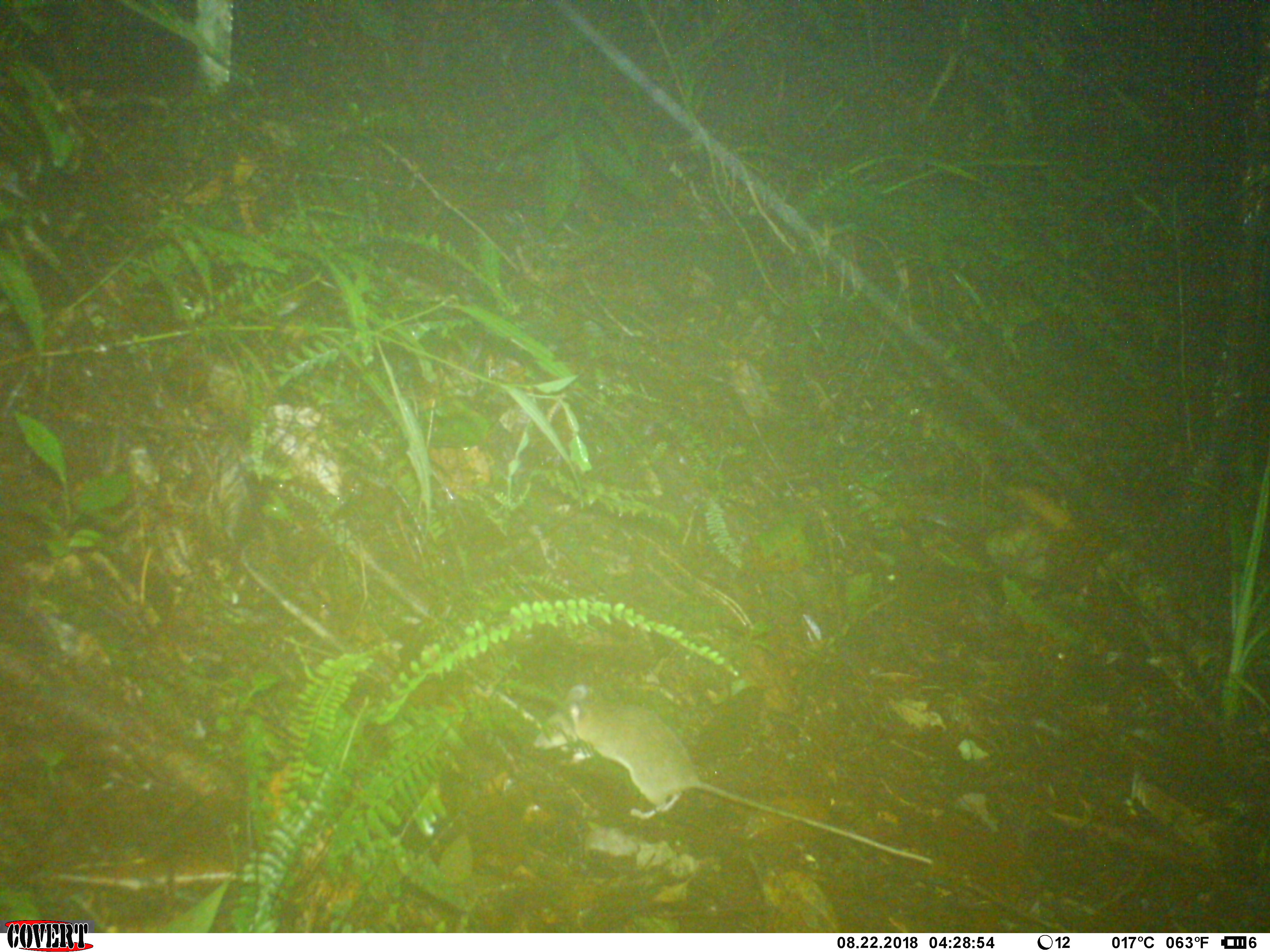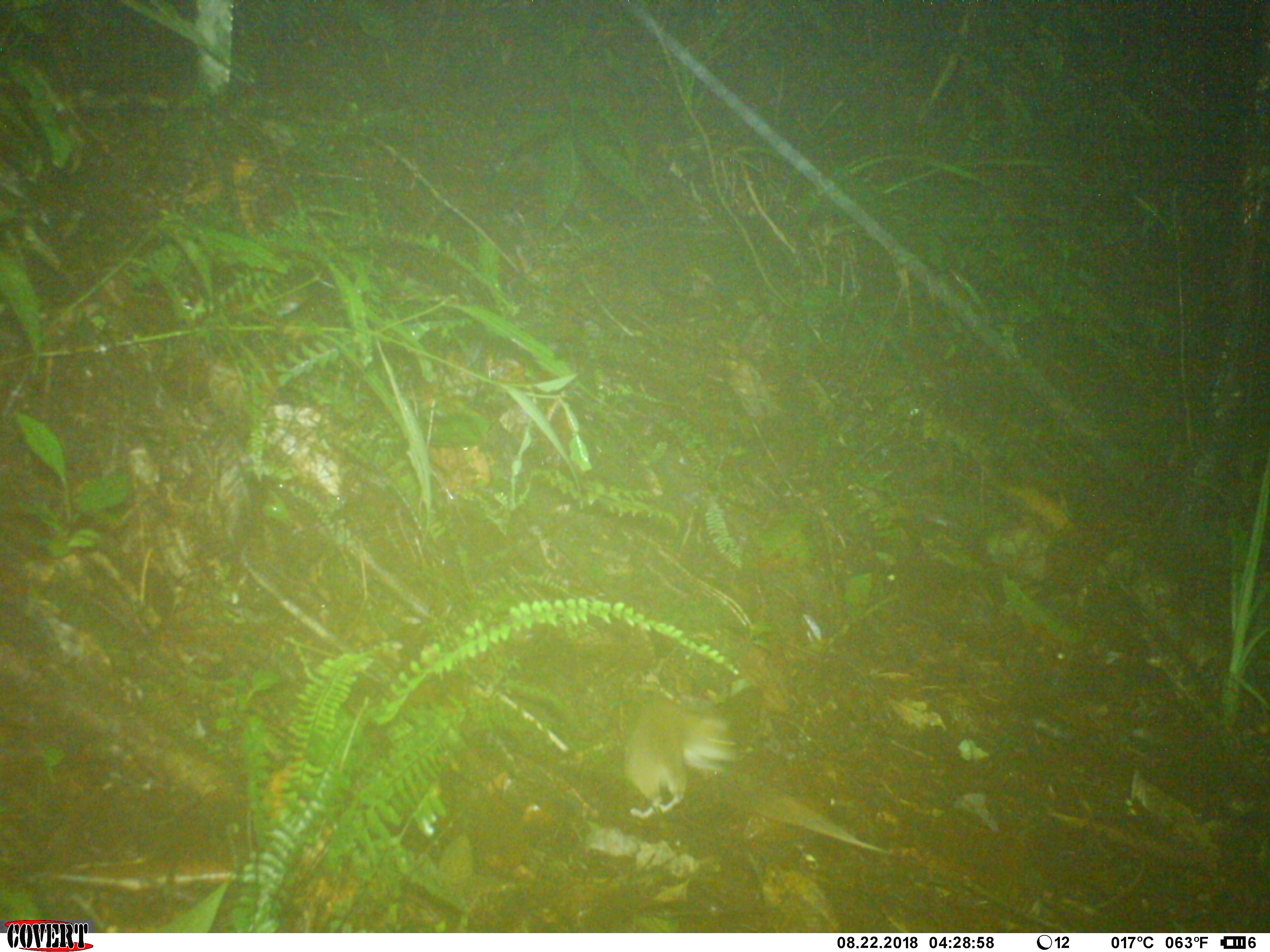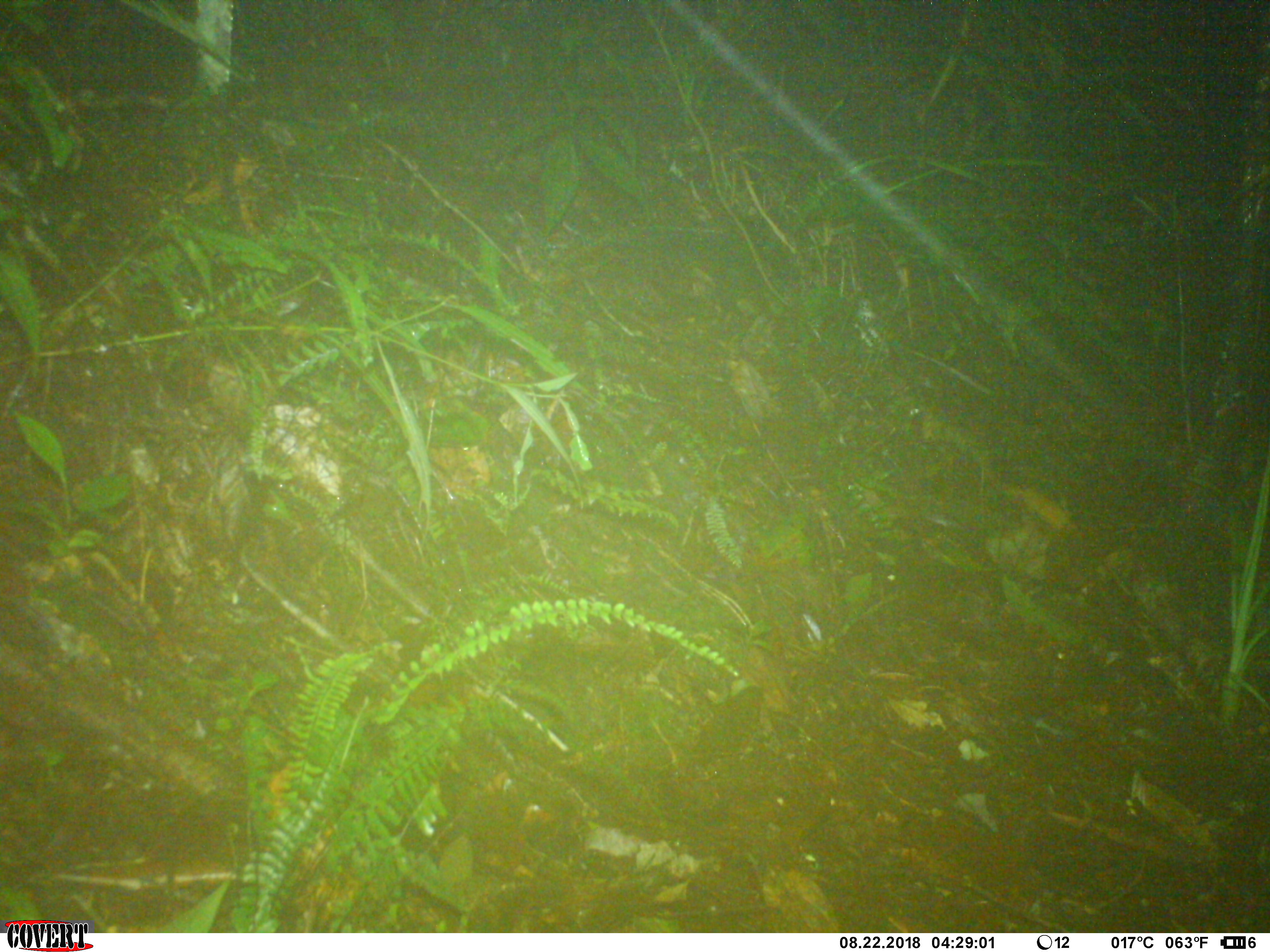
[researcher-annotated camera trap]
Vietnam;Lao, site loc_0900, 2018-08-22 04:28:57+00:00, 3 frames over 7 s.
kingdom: Animalia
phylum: Chordata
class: Mammalia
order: Rodentia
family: Muridae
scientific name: Muridae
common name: old-world mice and rats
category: unidentified murid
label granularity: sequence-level